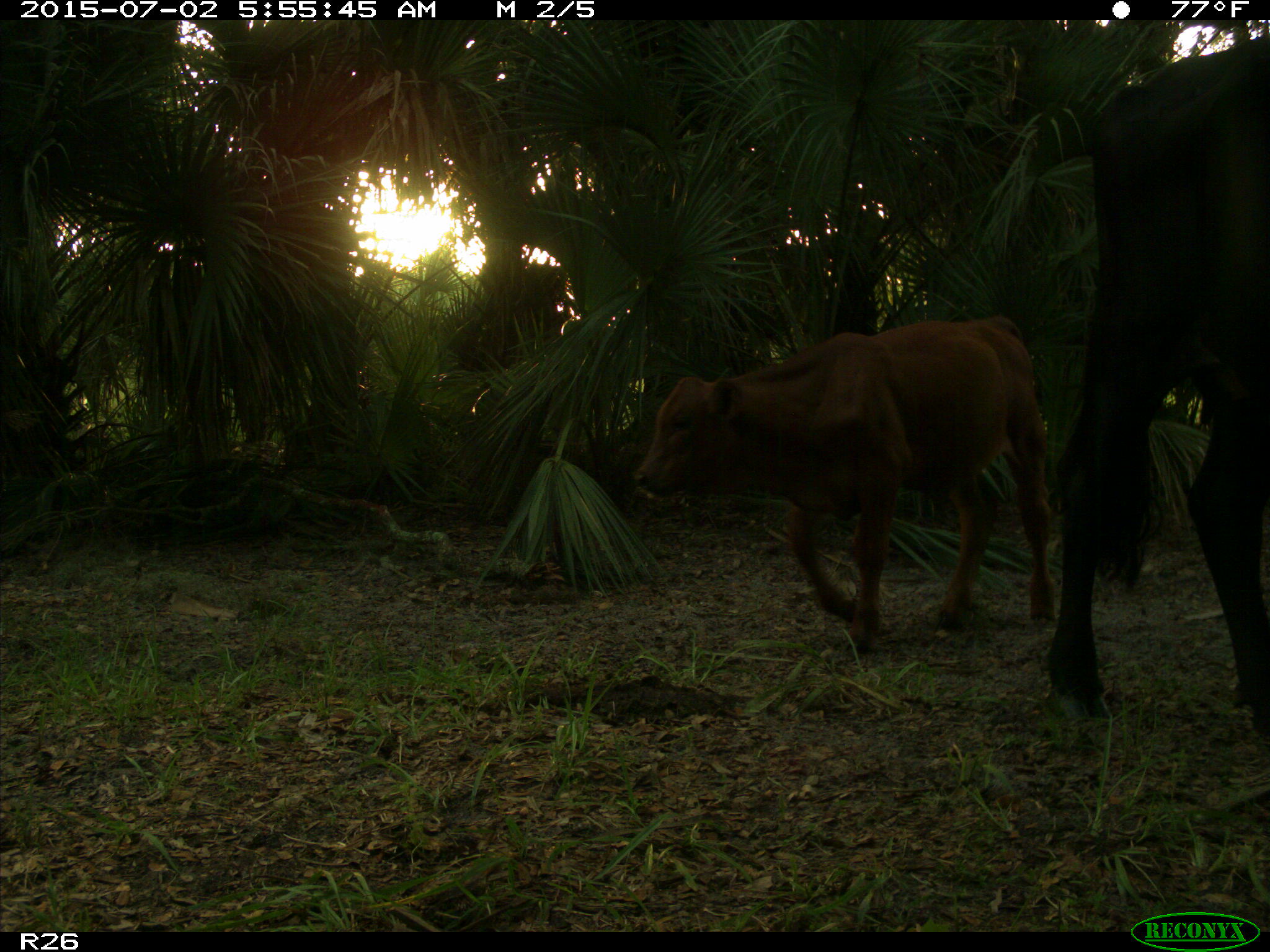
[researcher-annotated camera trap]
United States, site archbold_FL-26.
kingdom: Animalia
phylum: Chordata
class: Mammalia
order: Artiodactyla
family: Bovidae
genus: Bos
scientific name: Bos taurus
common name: domestic cow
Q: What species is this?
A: Bos taurus (domestic cow).